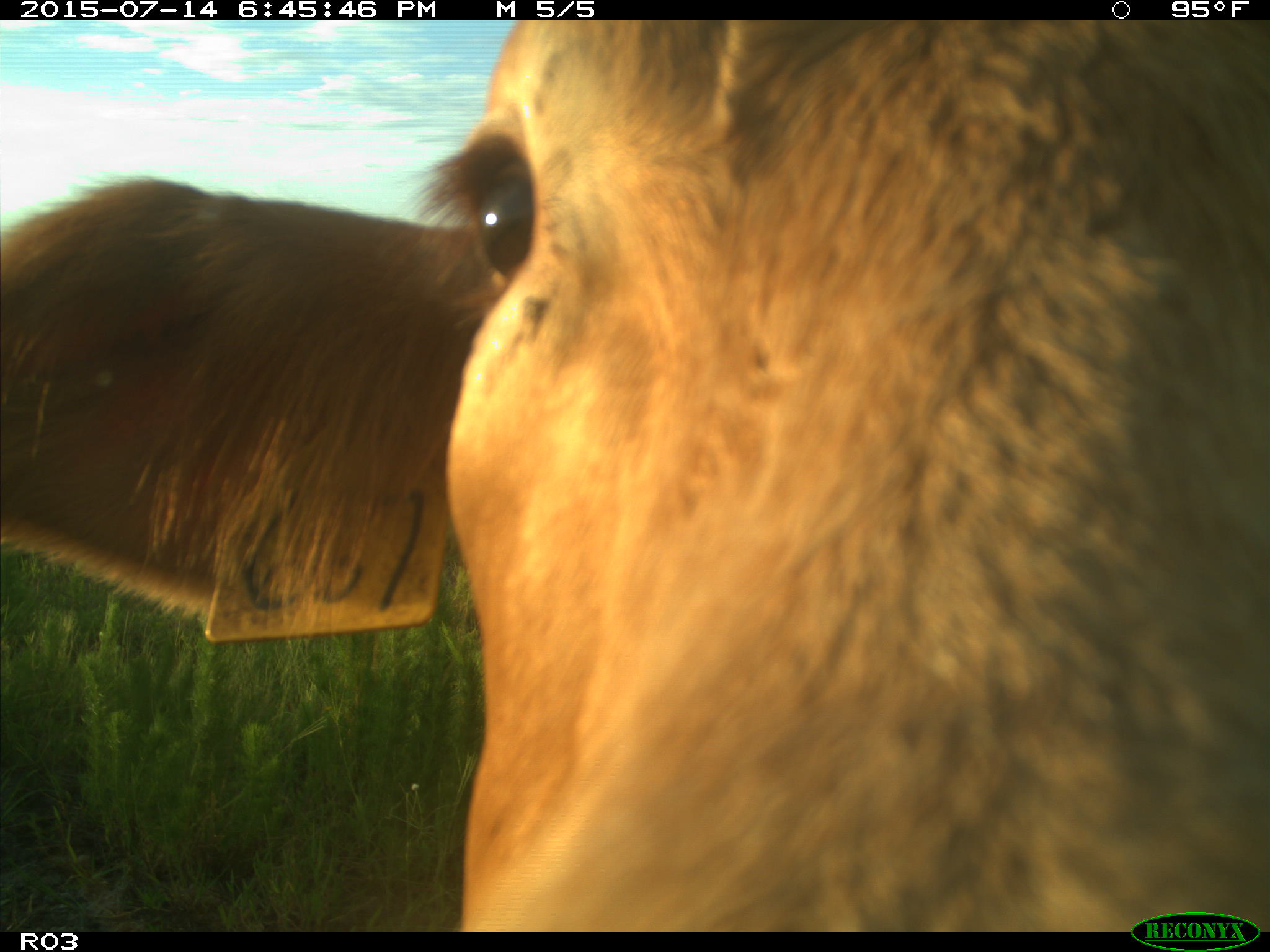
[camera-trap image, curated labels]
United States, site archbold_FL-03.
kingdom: Animalia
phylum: Chordata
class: Mammalia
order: Artiodactyla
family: Bovidae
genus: Bos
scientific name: Bos taurus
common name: domestic cow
Bos taurus (domestic cow).